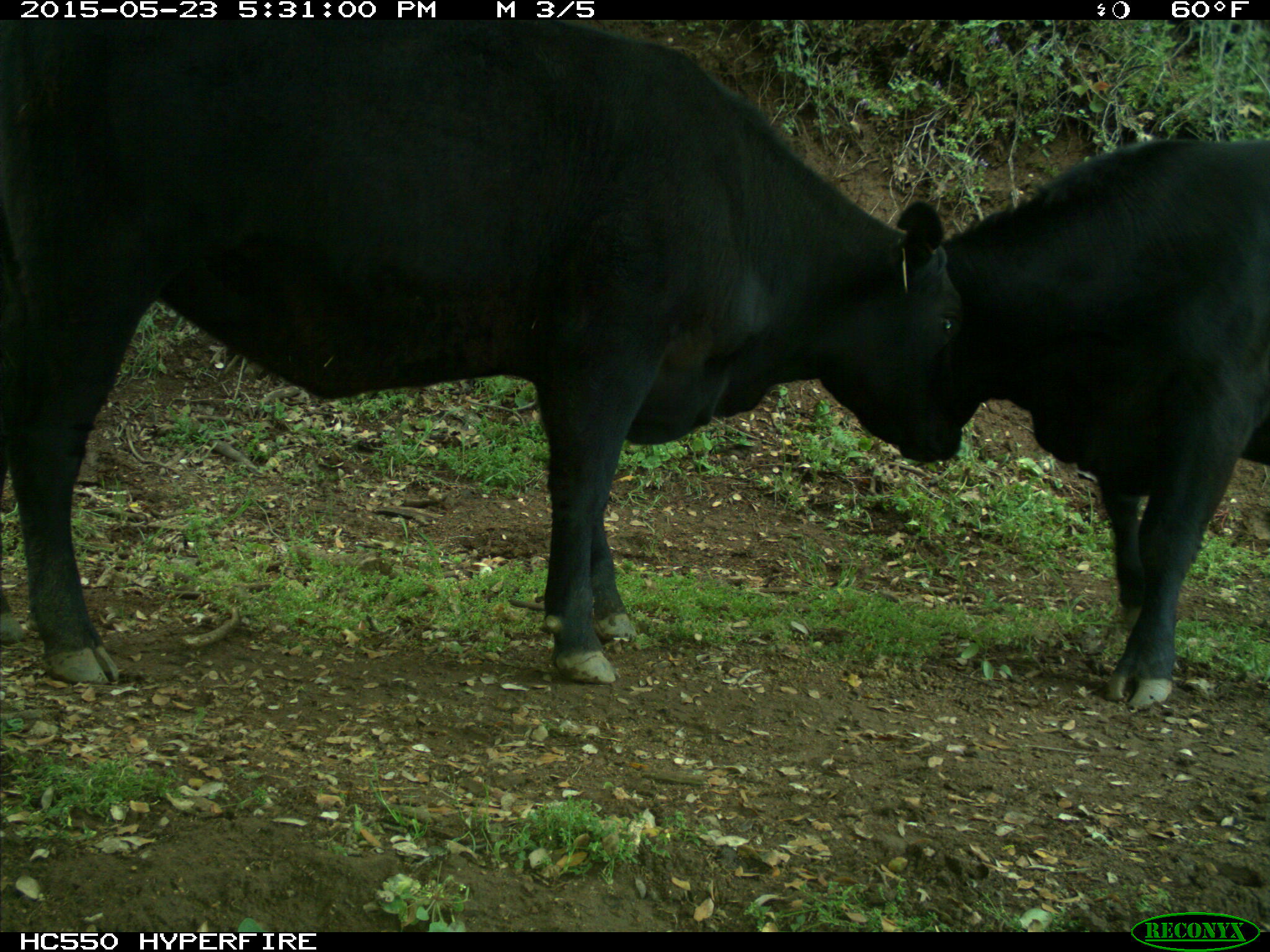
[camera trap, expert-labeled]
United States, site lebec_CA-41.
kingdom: Animalia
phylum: Chordata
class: Mammalia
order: Artiodactyla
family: Bovidae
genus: Bos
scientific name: Bos taurus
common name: domestic cow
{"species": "Bos taurus (domestic cow)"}